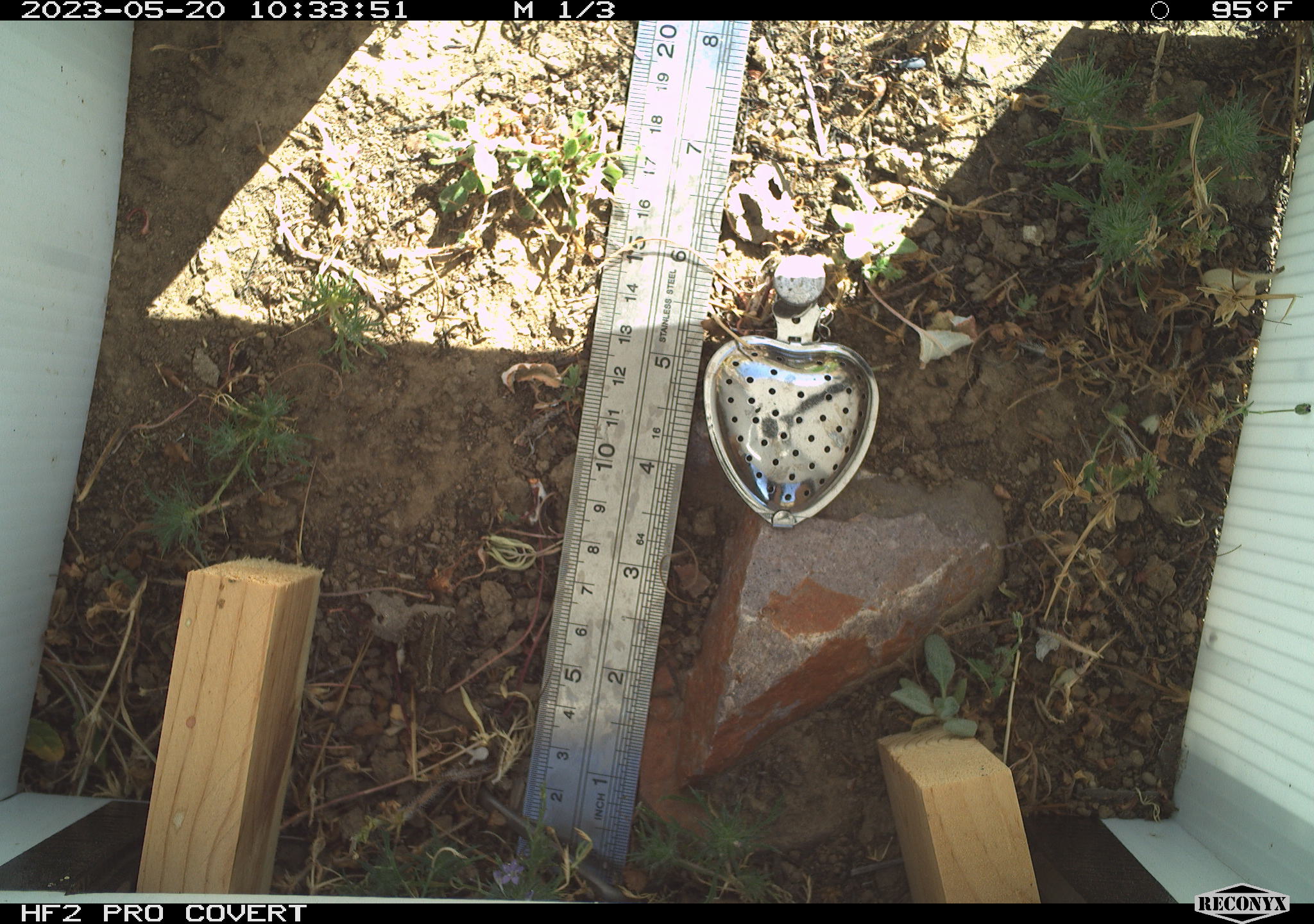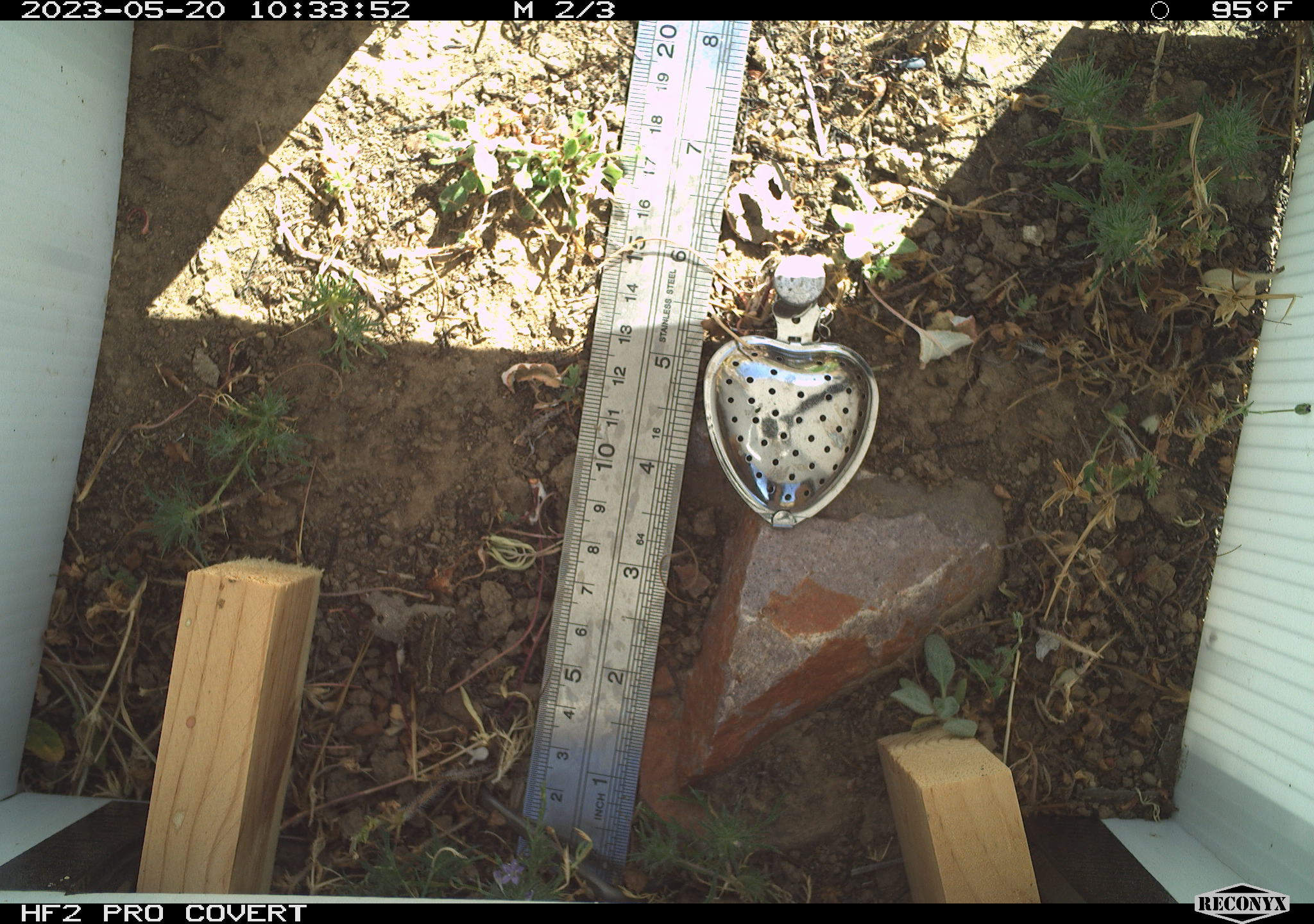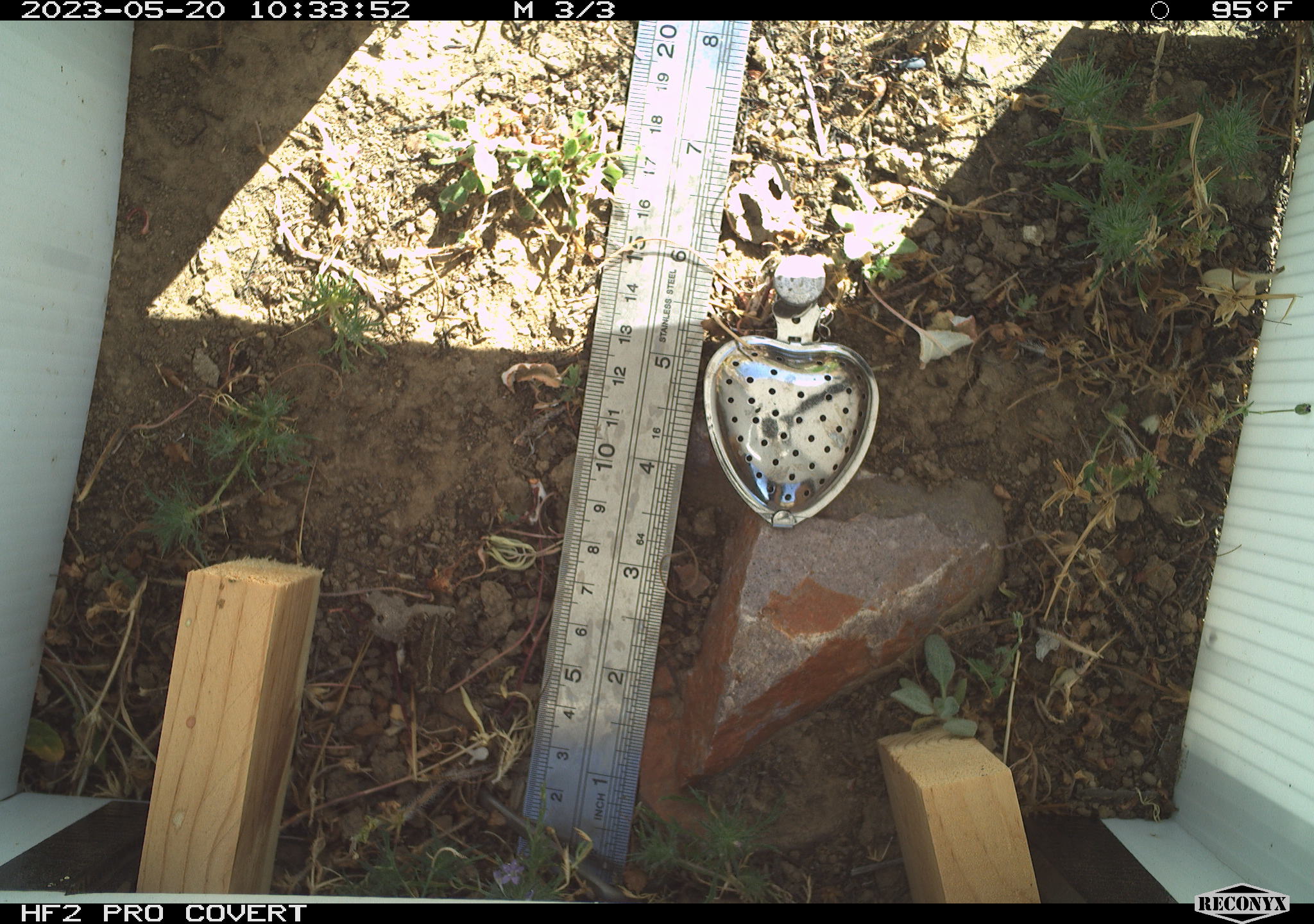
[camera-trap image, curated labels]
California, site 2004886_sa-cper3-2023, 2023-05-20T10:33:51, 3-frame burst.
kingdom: Animalia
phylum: Chordata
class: Amphibia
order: Anura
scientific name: Anura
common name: frogs